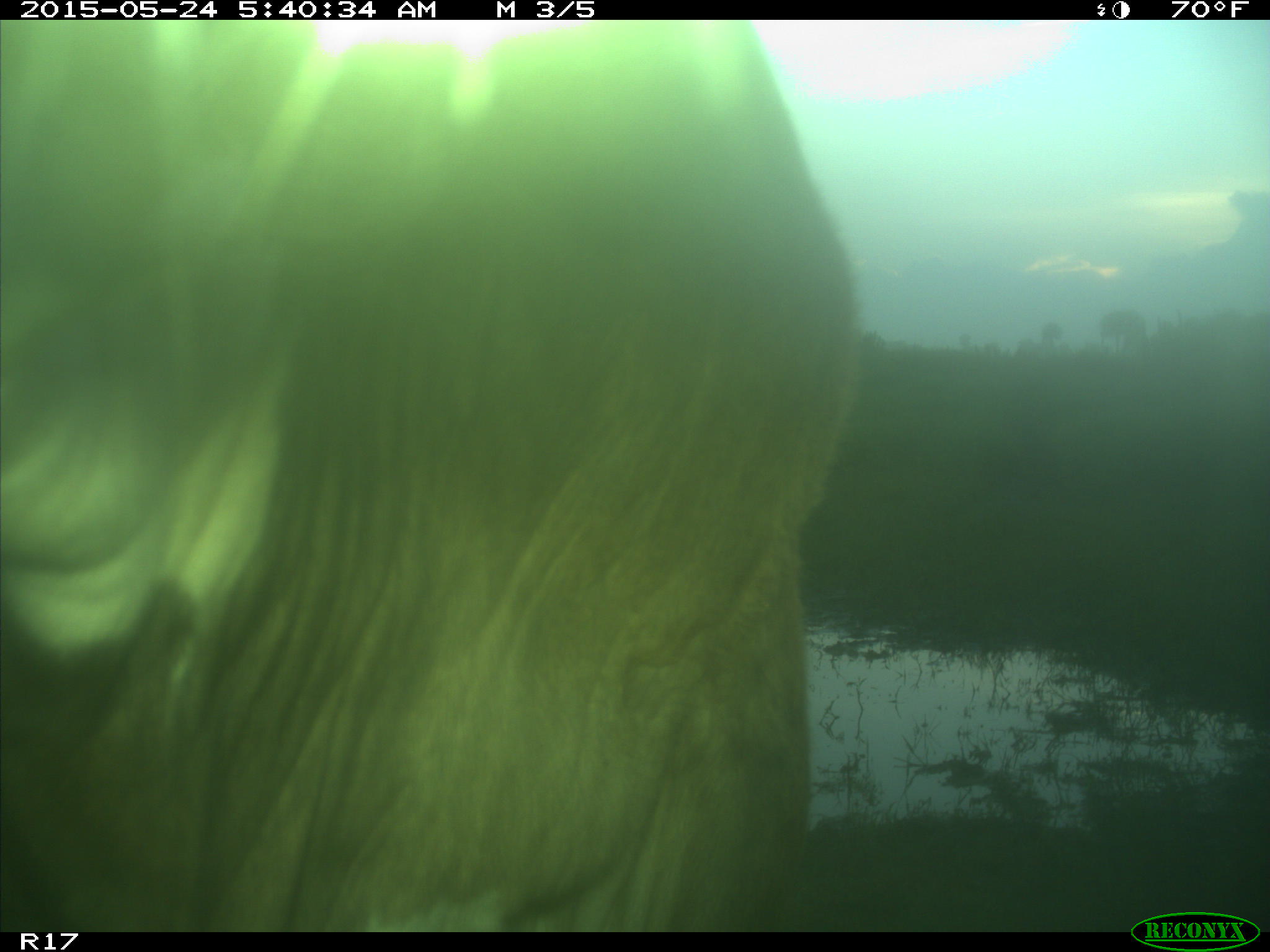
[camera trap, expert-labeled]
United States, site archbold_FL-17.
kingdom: Animalia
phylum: Chordata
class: Mammalia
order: Artiodactyla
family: Bovidae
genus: Bos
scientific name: Bos taurus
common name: domestic cow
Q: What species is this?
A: Bos taurus (domestic cow).